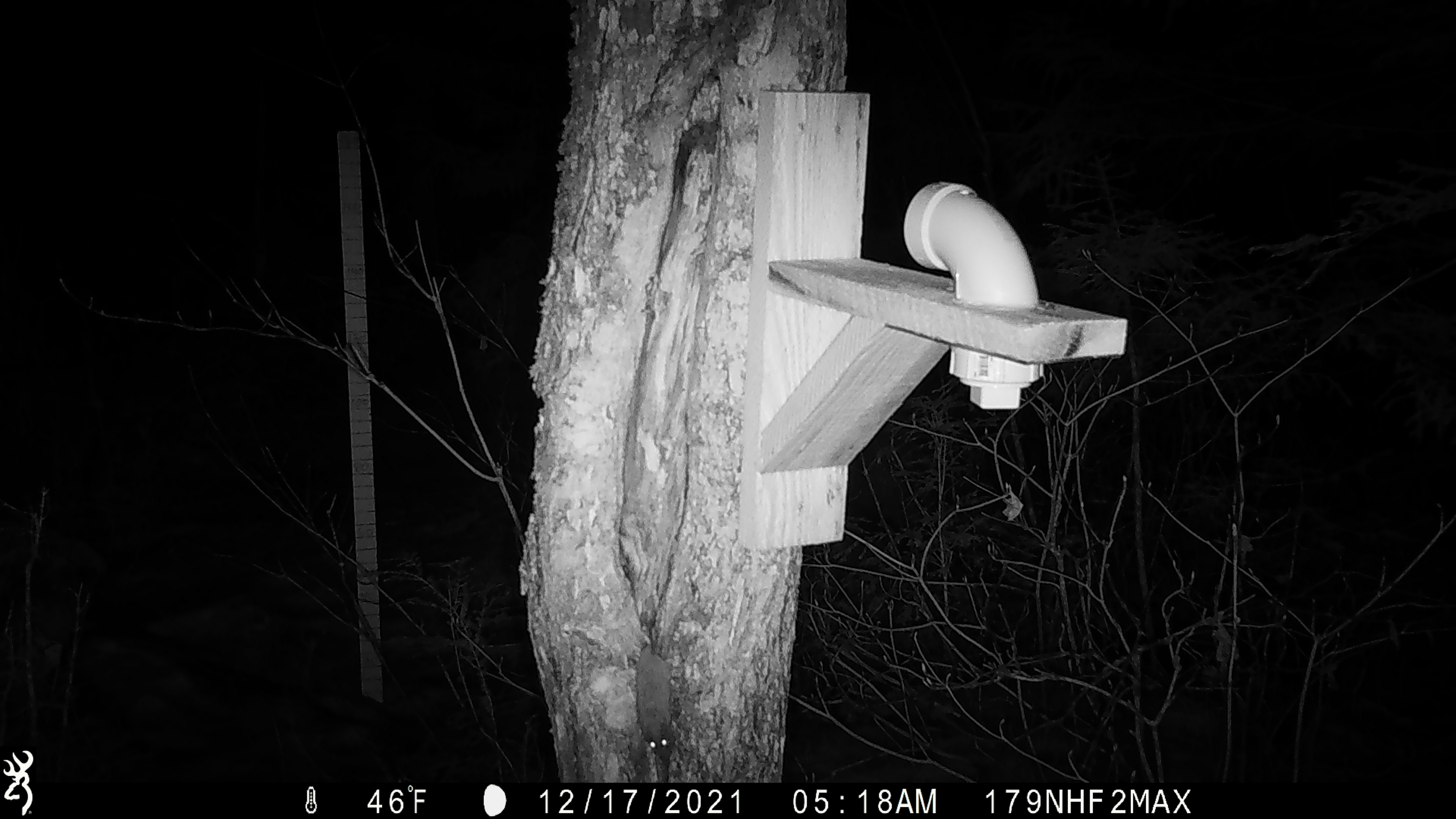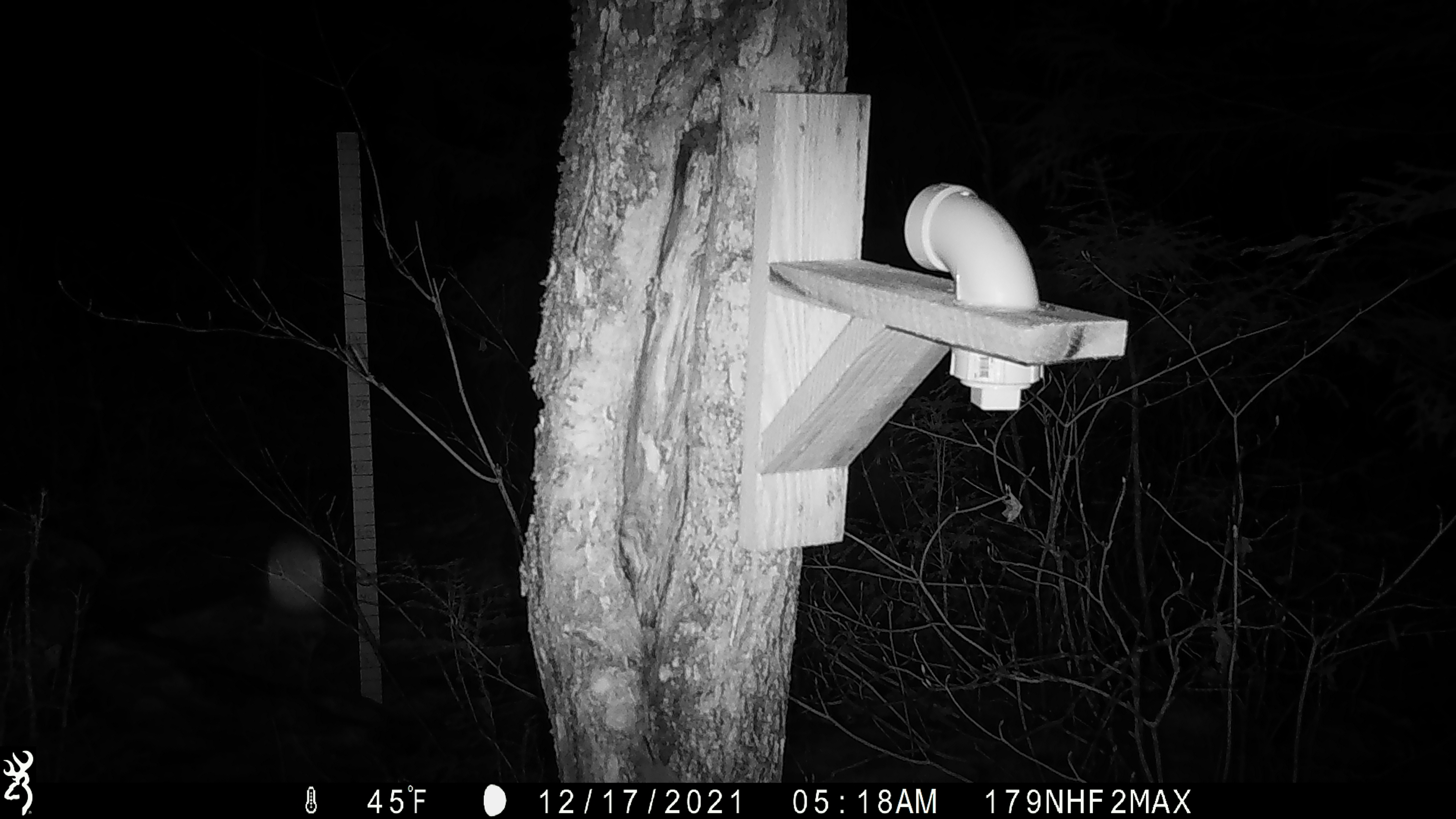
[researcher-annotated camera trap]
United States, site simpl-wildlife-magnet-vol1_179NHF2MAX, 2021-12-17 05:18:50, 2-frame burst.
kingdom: Animalia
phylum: Chordata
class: Mammalia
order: Rodentia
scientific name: Rodentia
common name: mouse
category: mouse sp.